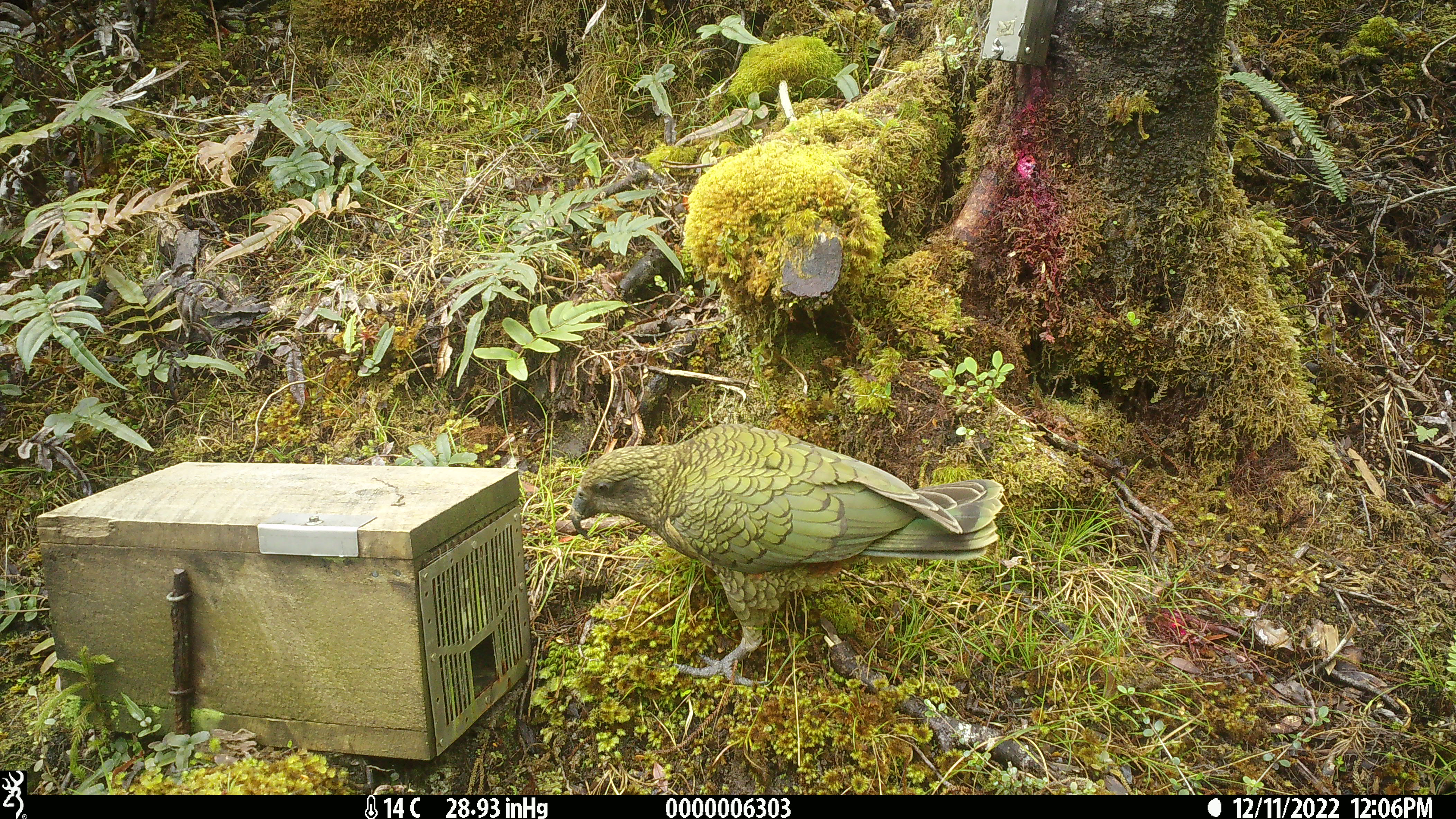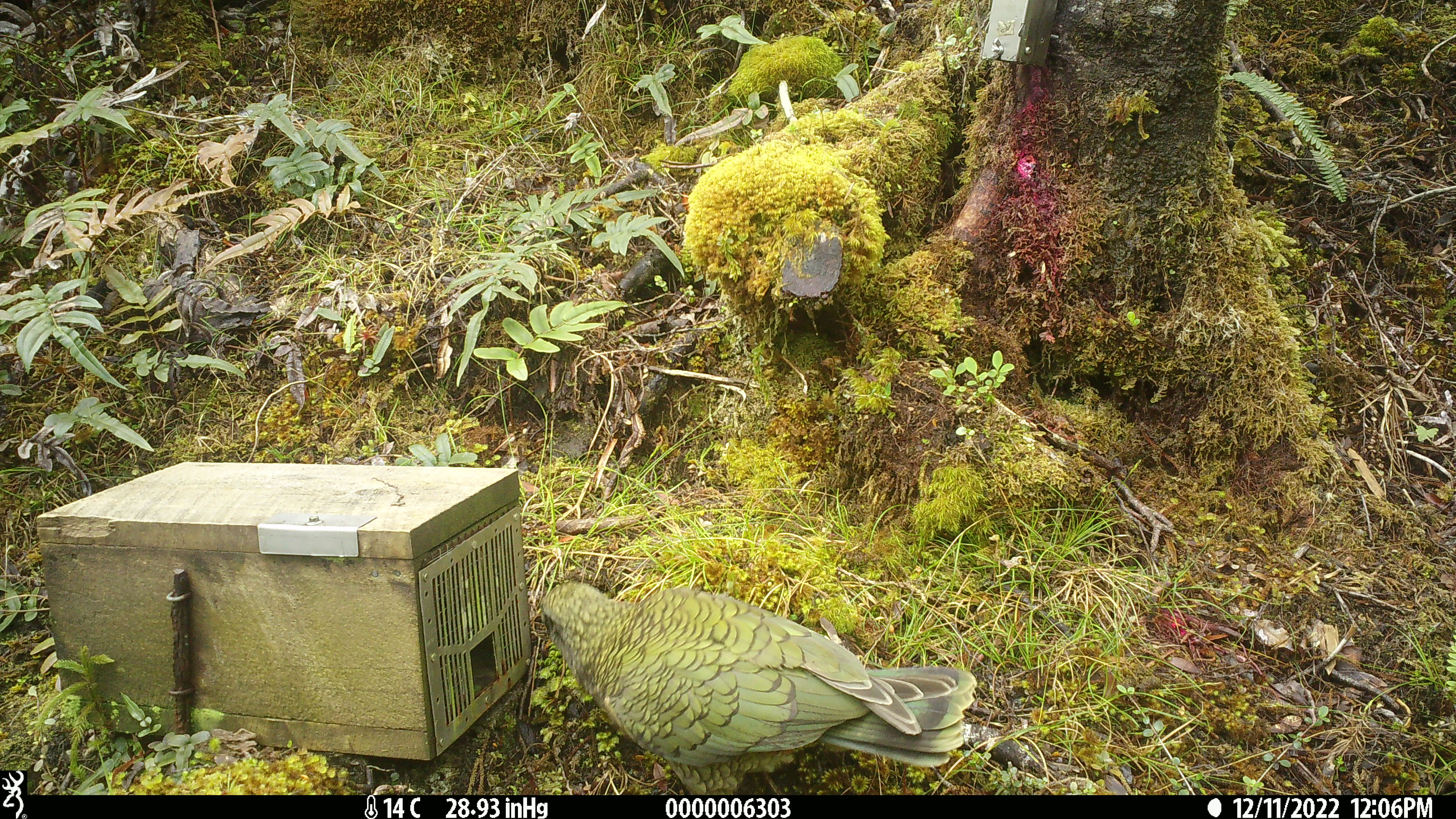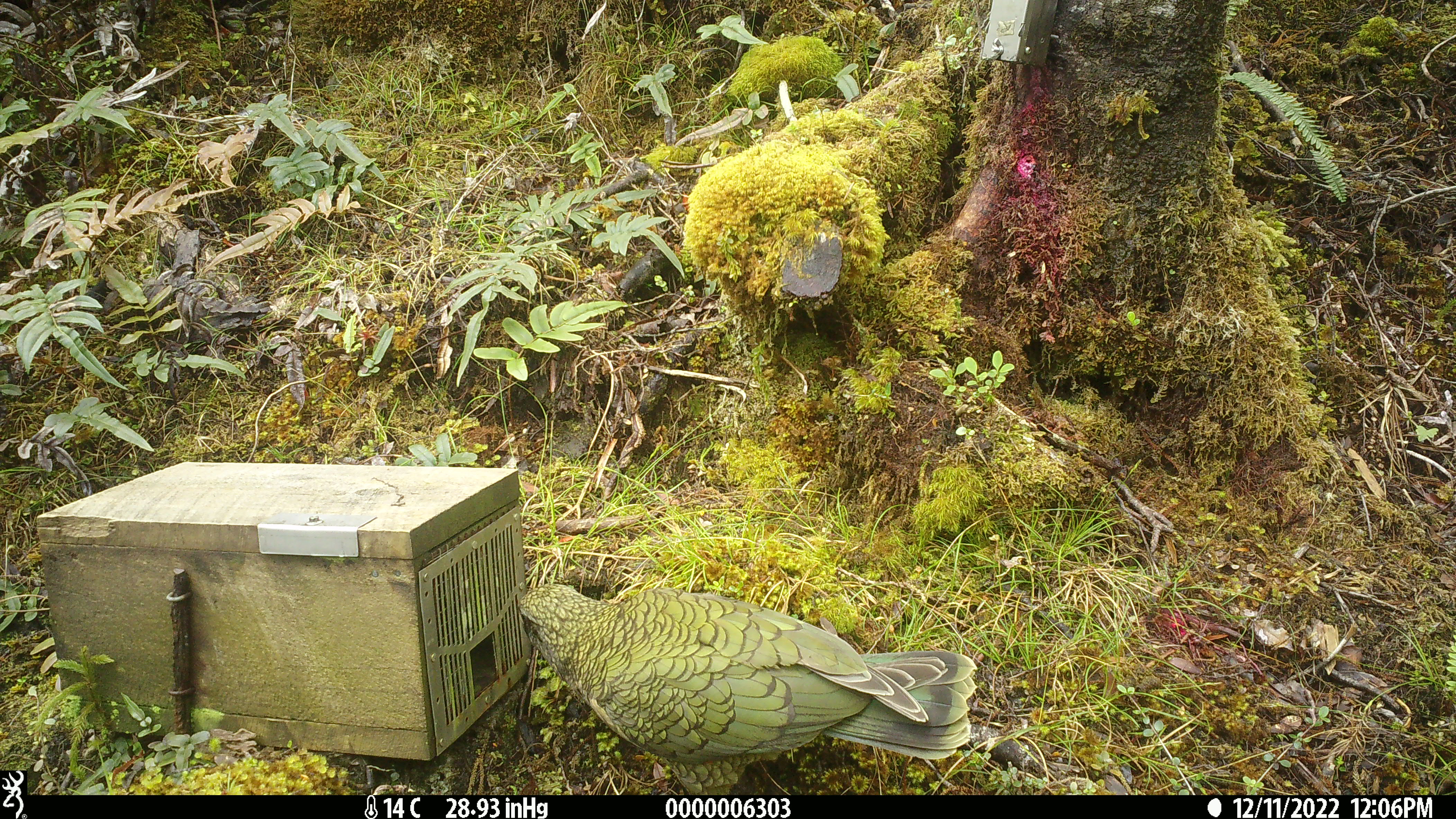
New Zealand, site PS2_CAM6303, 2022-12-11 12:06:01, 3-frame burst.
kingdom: Animalia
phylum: Chordata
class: Aves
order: Psittaciformes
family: Strigopidae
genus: Nestor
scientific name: Nestor notabilis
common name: kea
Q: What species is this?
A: Kea (Nestor notabilis).